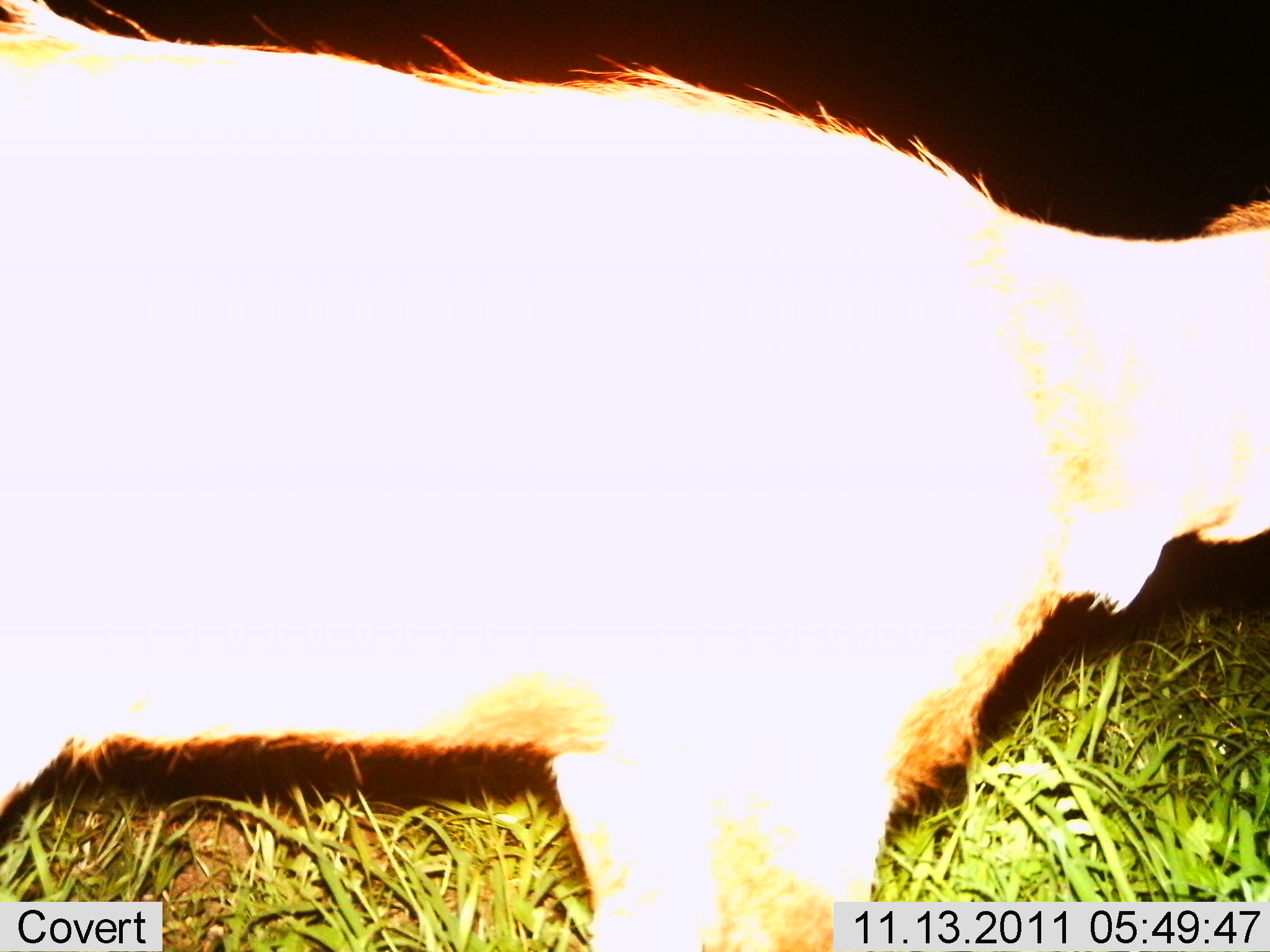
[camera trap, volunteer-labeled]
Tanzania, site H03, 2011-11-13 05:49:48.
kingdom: Animalia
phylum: Chordata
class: Mammalia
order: Artiodactyla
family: Bovidae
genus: Redunca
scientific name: Redunca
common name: reedbuck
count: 1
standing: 75%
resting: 25%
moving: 0%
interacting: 0%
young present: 0%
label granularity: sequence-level